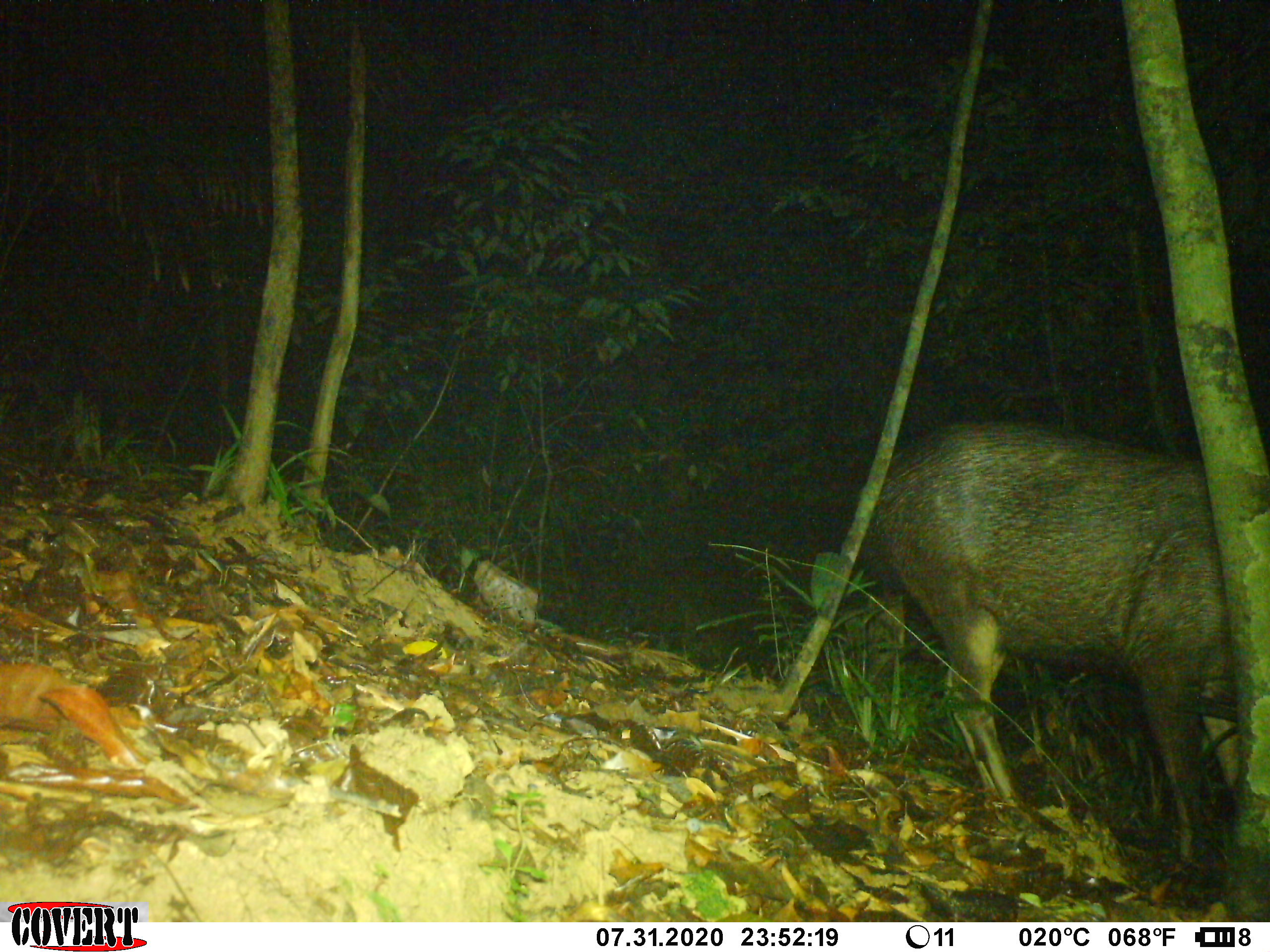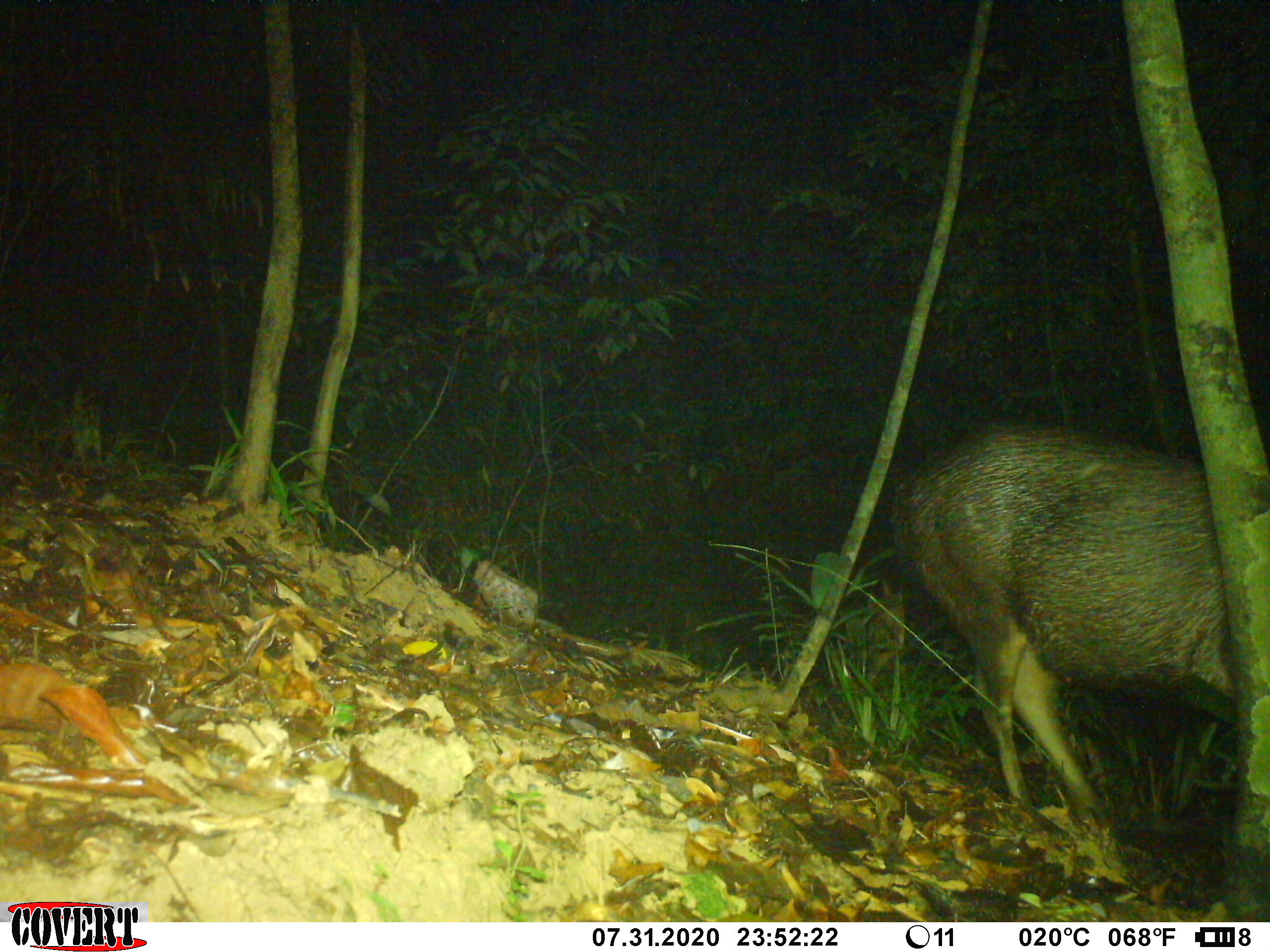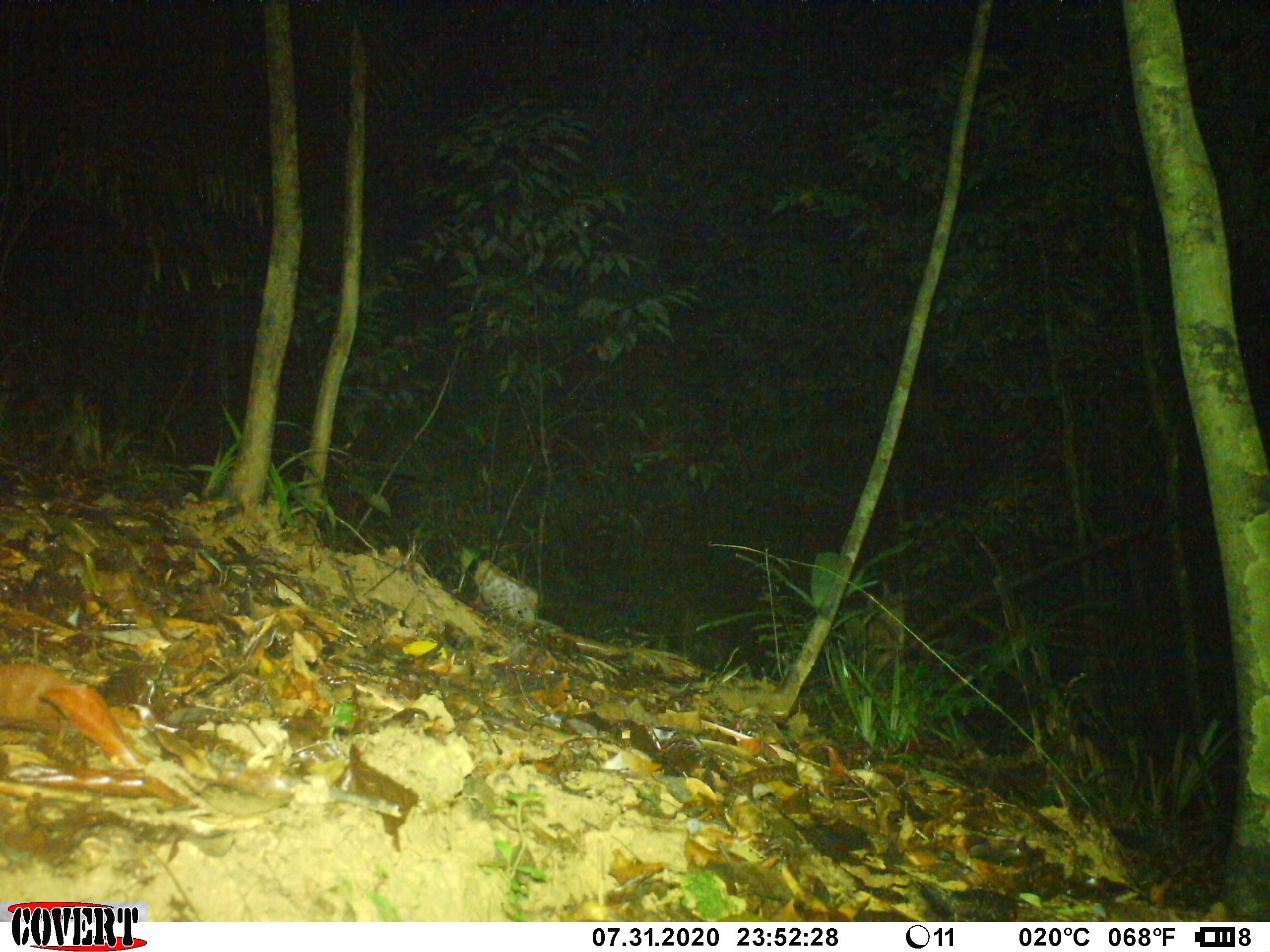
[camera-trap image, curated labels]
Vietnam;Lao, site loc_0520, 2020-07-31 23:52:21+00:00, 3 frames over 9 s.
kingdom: Animalia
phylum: Chordata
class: Mammalia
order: Artiodactyla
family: Cervidae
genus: Rusa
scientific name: Rusa unicolor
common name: sambar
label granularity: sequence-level